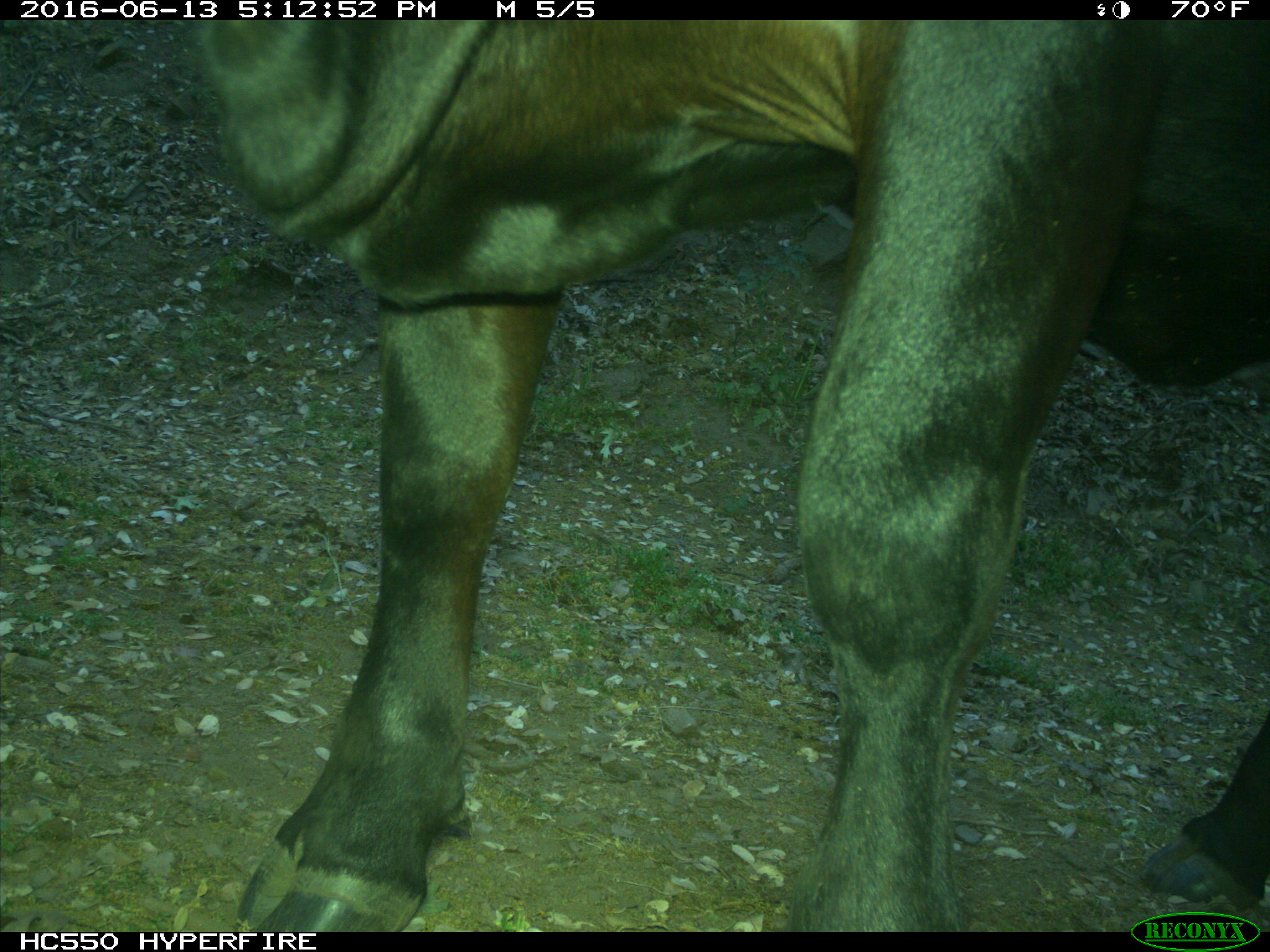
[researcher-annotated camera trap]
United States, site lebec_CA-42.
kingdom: Animalia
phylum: Chordata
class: Mammalia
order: Artiodactyla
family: Bovidae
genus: Bos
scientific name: Bos taurus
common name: domestic cow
Bos taurus (domestic cow).